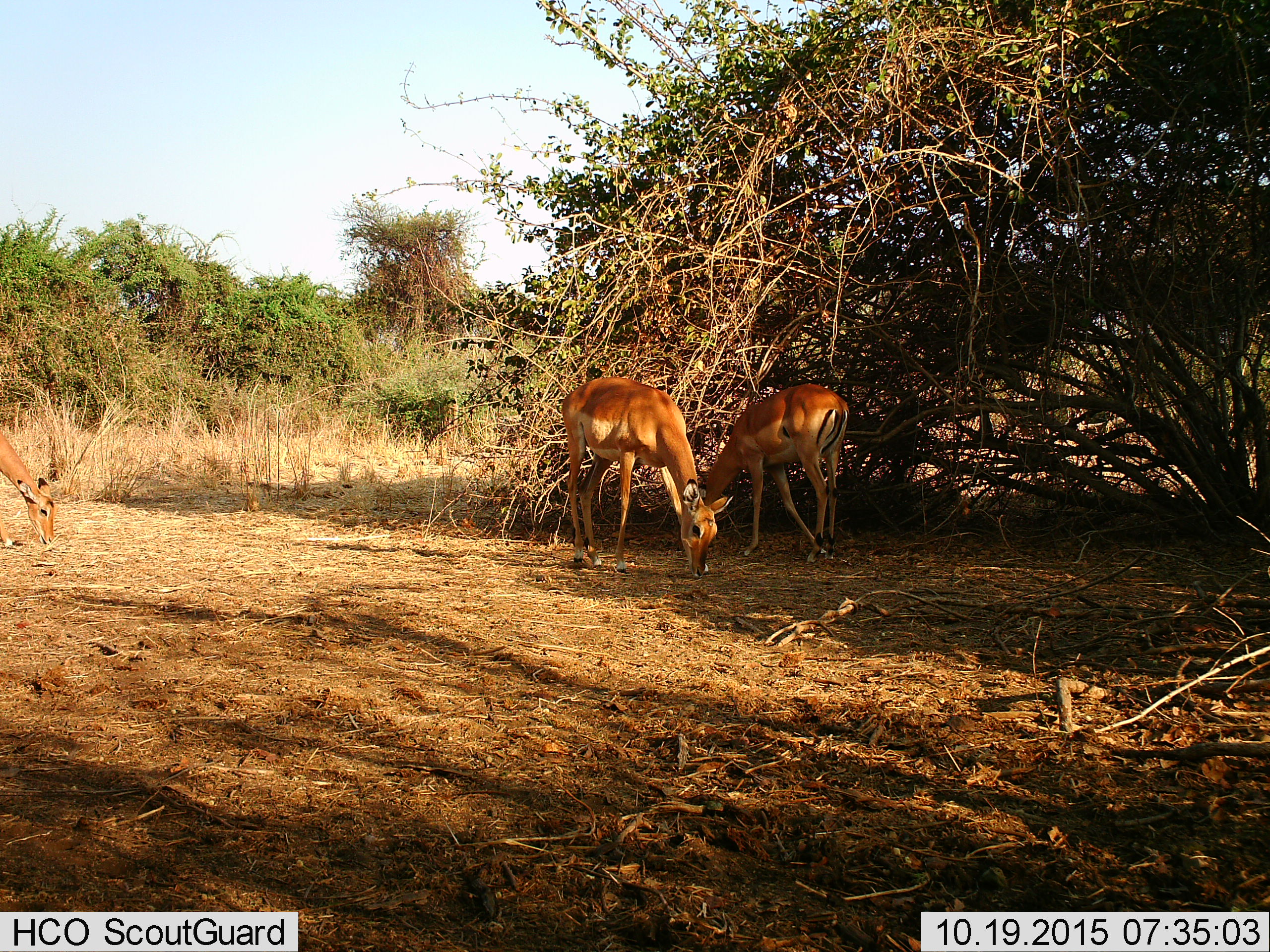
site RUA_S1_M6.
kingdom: Animalia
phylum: Chordata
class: Mammalia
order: Artiodactyla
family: Bovidae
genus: Aepyceros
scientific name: Aepyceros melampus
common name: impala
Impala (Aepyceros melampus), count 3. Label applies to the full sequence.